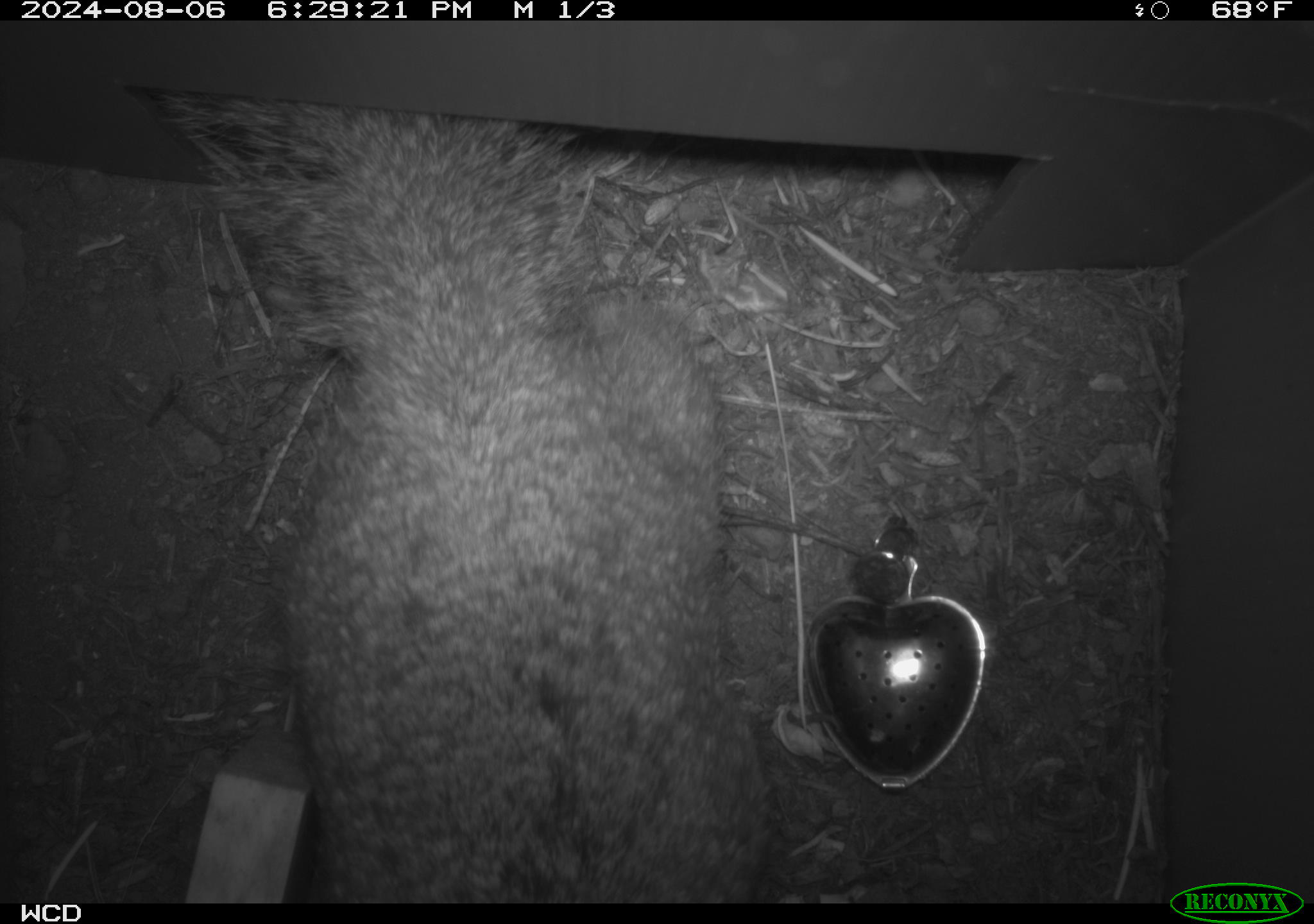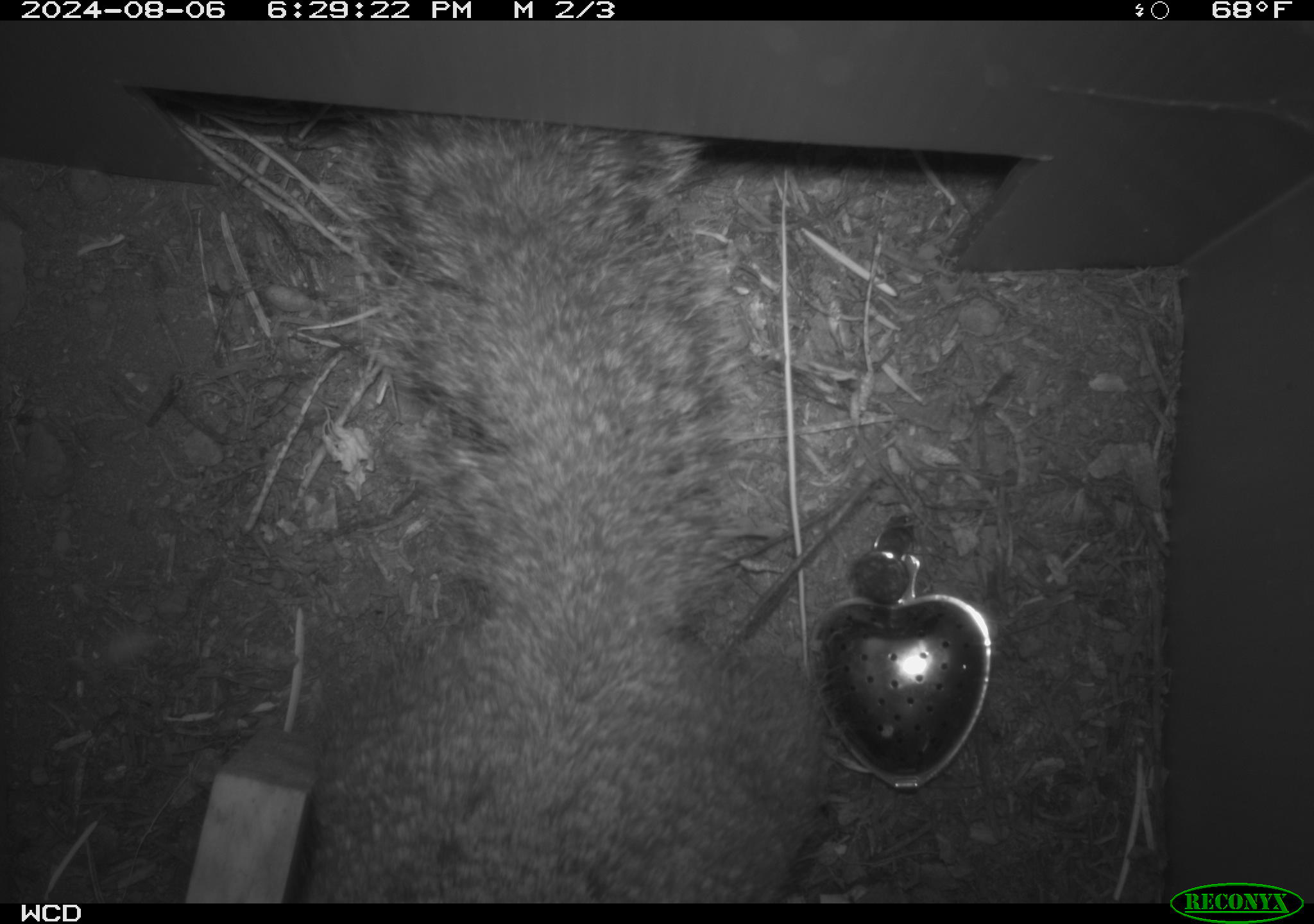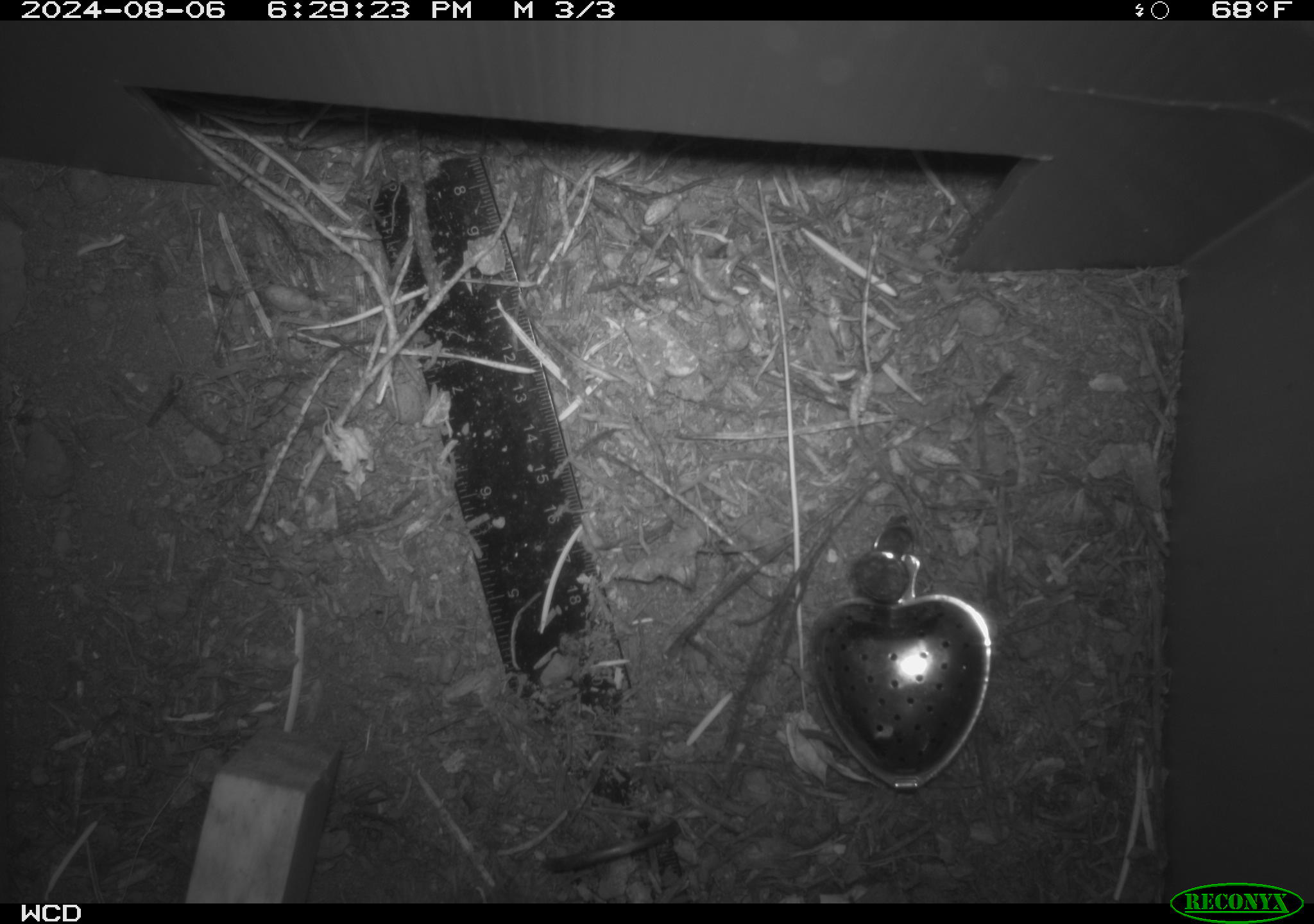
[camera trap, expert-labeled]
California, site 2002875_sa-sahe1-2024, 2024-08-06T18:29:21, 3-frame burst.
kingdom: Animalia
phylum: Chordata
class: Mammalia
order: Rodentia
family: Sciuridae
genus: Otospermophilus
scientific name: Otospermophilus beecheyi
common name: california ground squirrel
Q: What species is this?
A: California ground squirrel (Otospermophilus beecheyi).